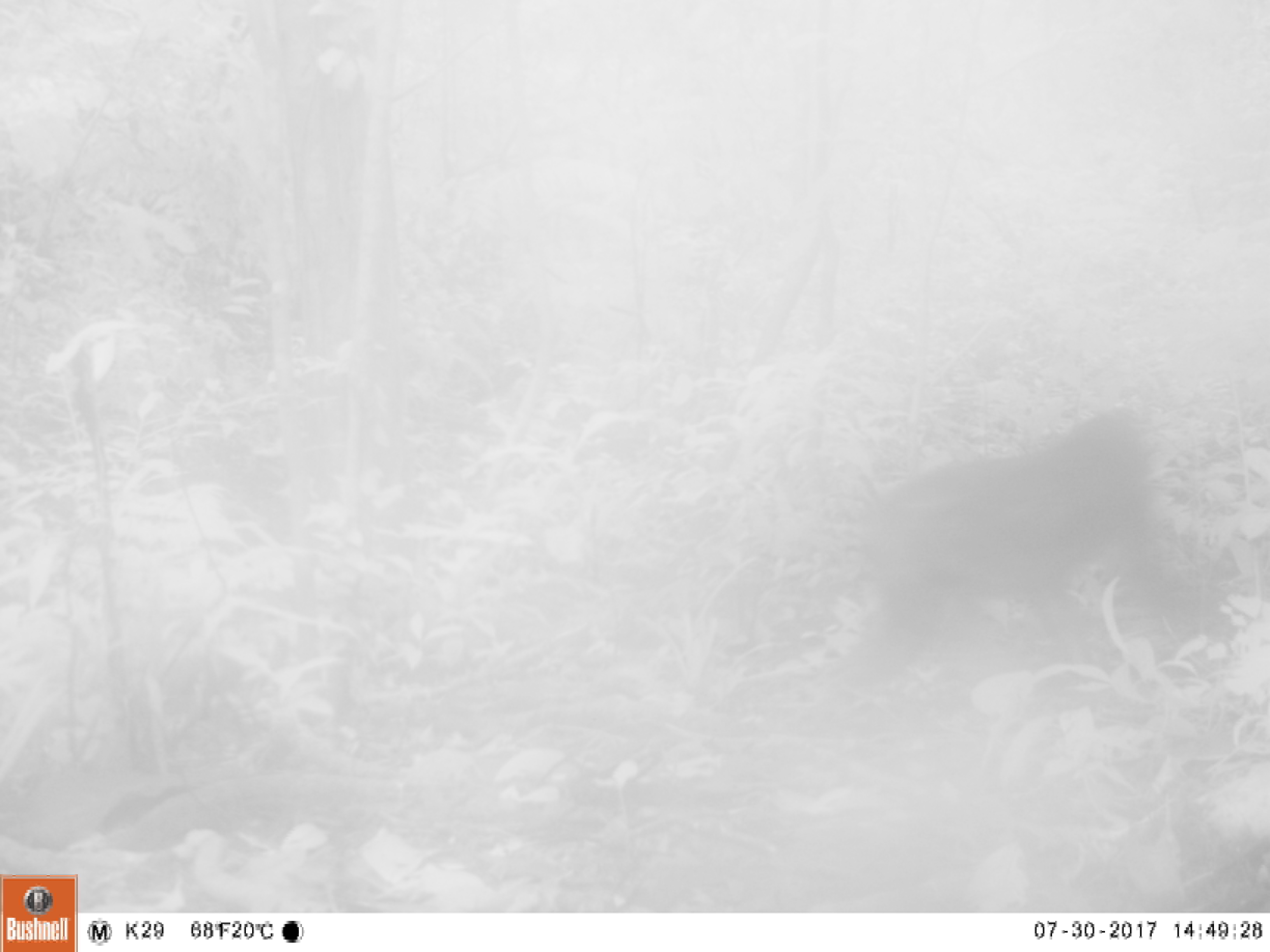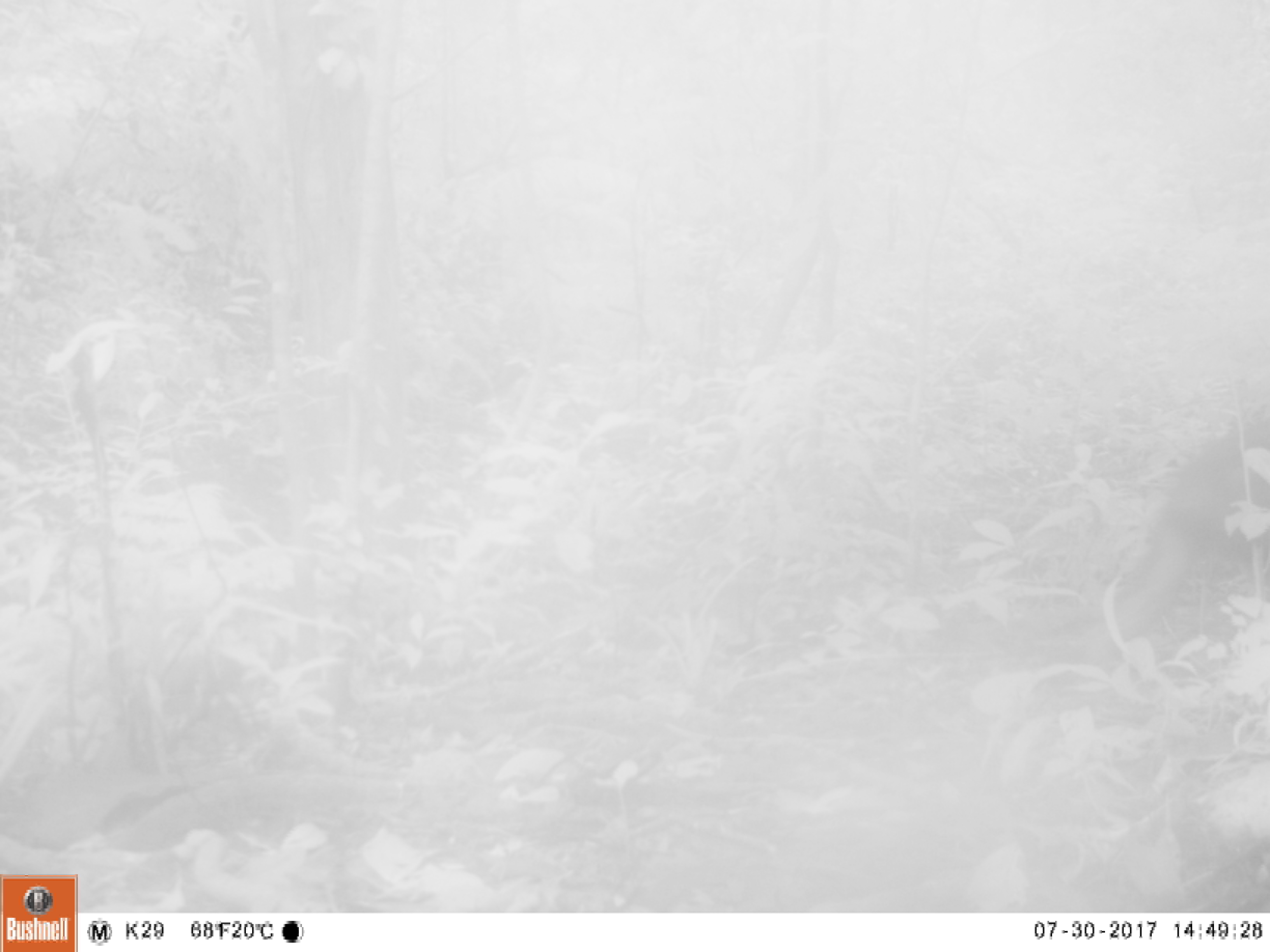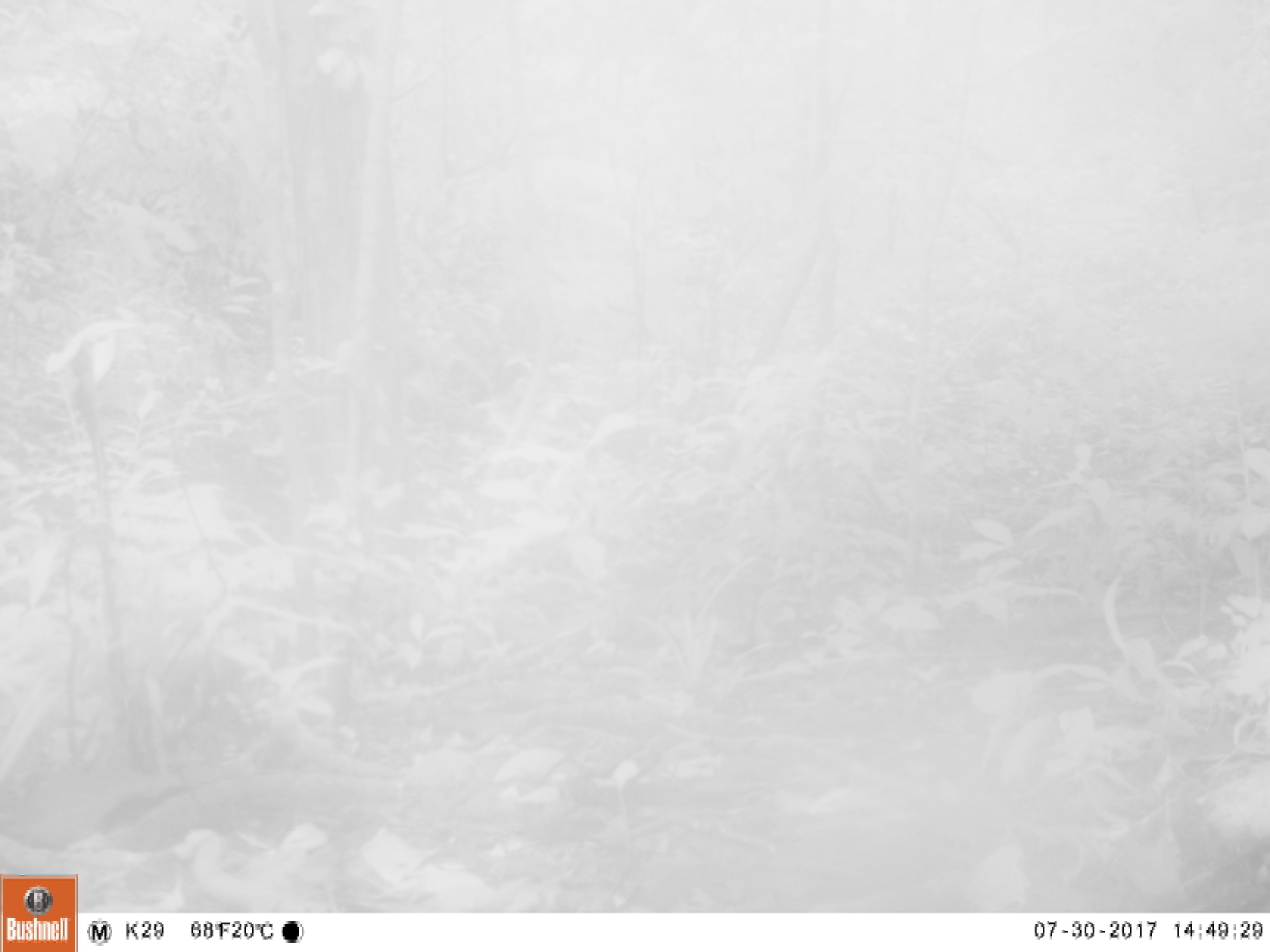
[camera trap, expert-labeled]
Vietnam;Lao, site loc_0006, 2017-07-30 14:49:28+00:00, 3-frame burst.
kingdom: Animalia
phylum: Chordata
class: Mammalia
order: Primates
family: Cercopithecidae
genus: Macaca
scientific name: Macaca arctoides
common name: stump-tailed macaque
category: stump tailed macaque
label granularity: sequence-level